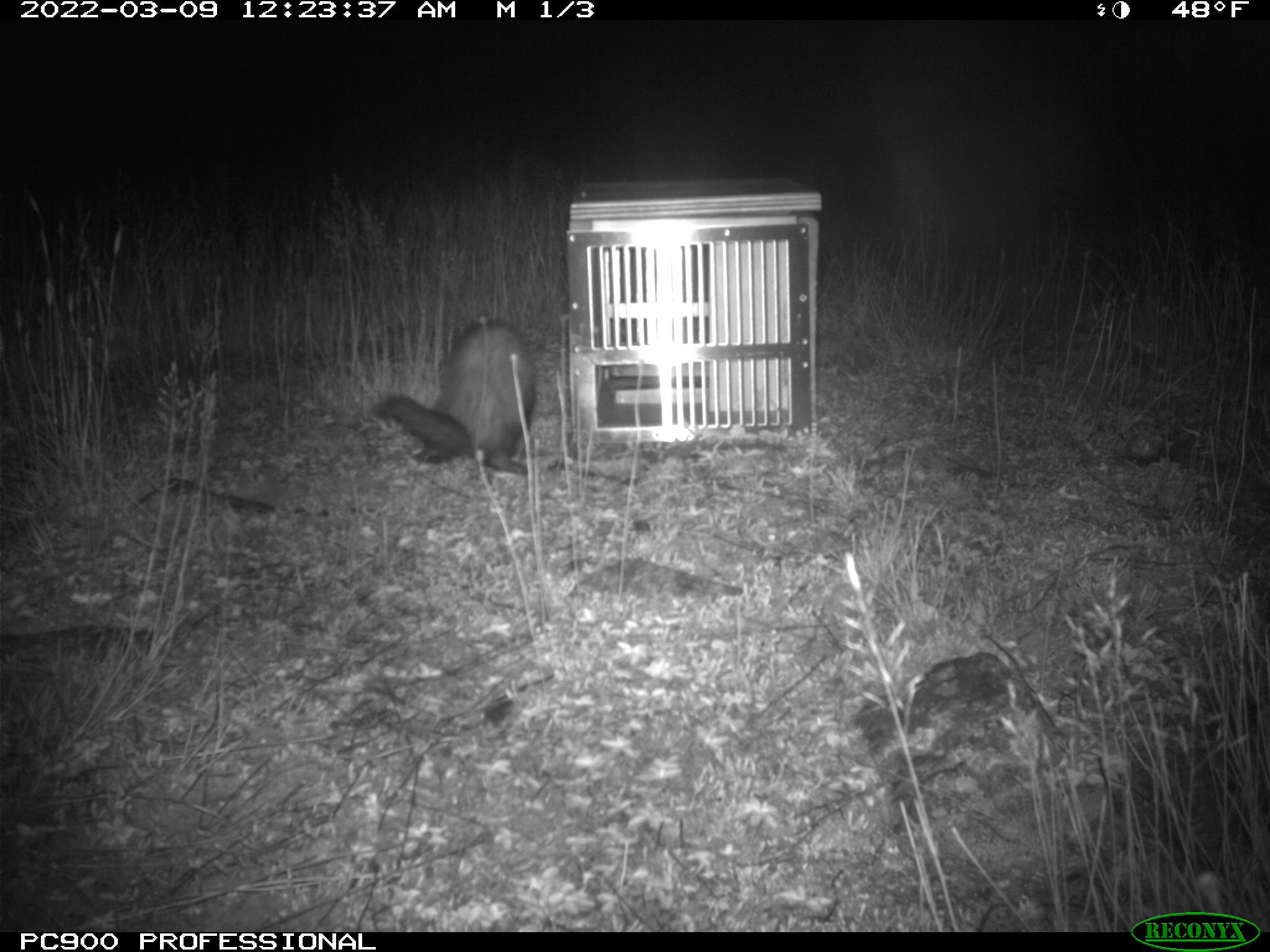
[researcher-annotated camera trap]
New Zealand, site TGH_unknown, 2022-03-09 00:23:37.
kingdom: Animalia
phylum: Chordata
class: Mammalia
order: Carnivora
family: Mustelidae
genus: Mustela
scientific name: Mustela furo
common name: ferret